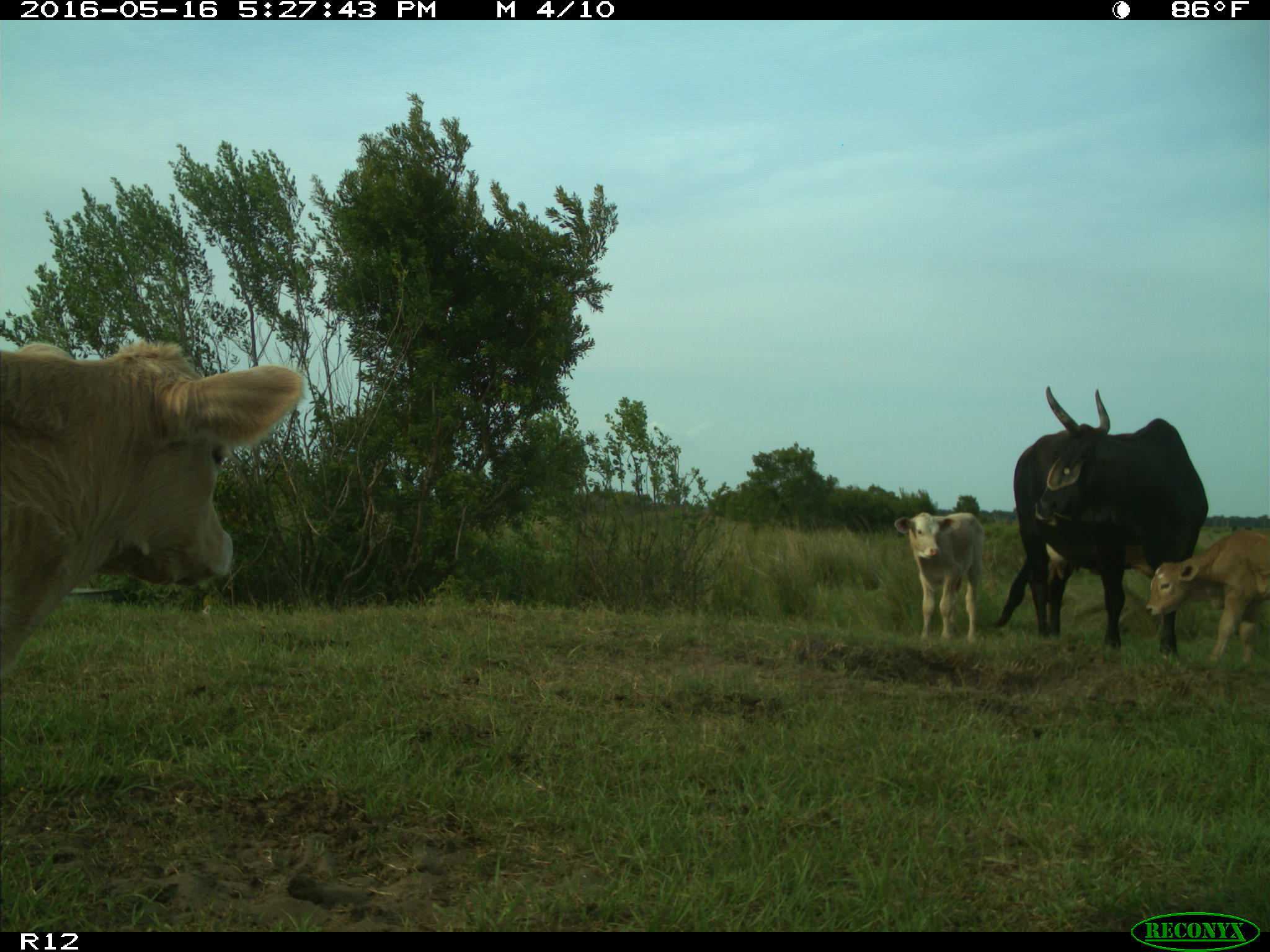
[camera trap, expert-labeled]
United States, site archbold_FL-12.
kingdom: Animalia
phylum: Chordata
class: Mammalia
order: Artiodactyla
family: Bovidae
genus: Bos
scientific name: Bos taurus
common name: domestic cow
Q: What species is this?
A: Bos taurus (domestic cow).